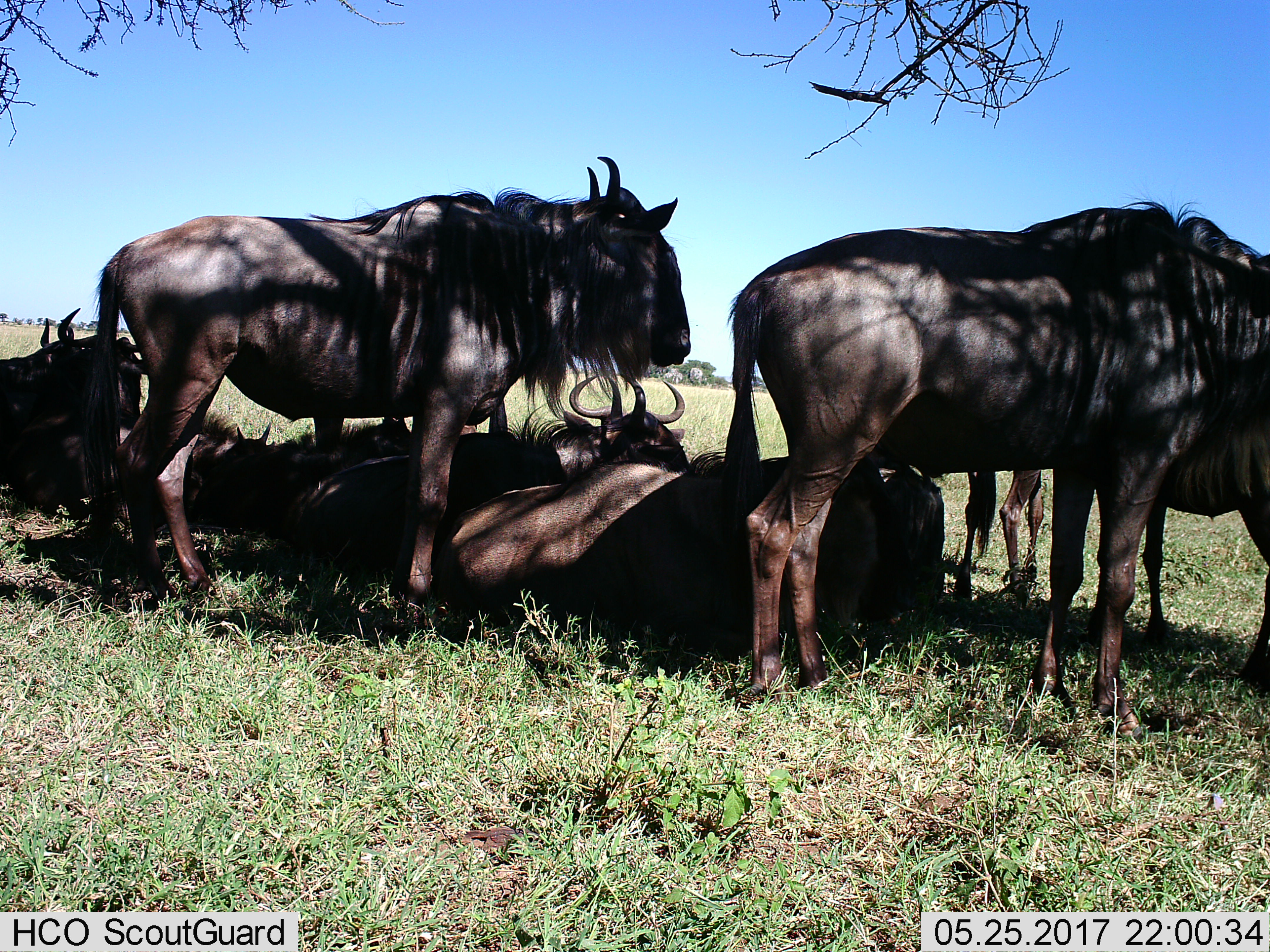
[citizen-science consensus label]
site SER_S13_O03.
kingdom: Animalia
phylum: Chordata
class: Mammalia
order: Artiodactyla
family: Bovidae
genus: Connochaetes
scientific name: Connochaetes taurinus taurinus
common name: blue wildebeest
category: wildebeestblue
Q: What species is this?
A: Wildebeestblue (blue wildebeest) (Connochaetes taurinus taurinus).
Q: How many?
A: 7.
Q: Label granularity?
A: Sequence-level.